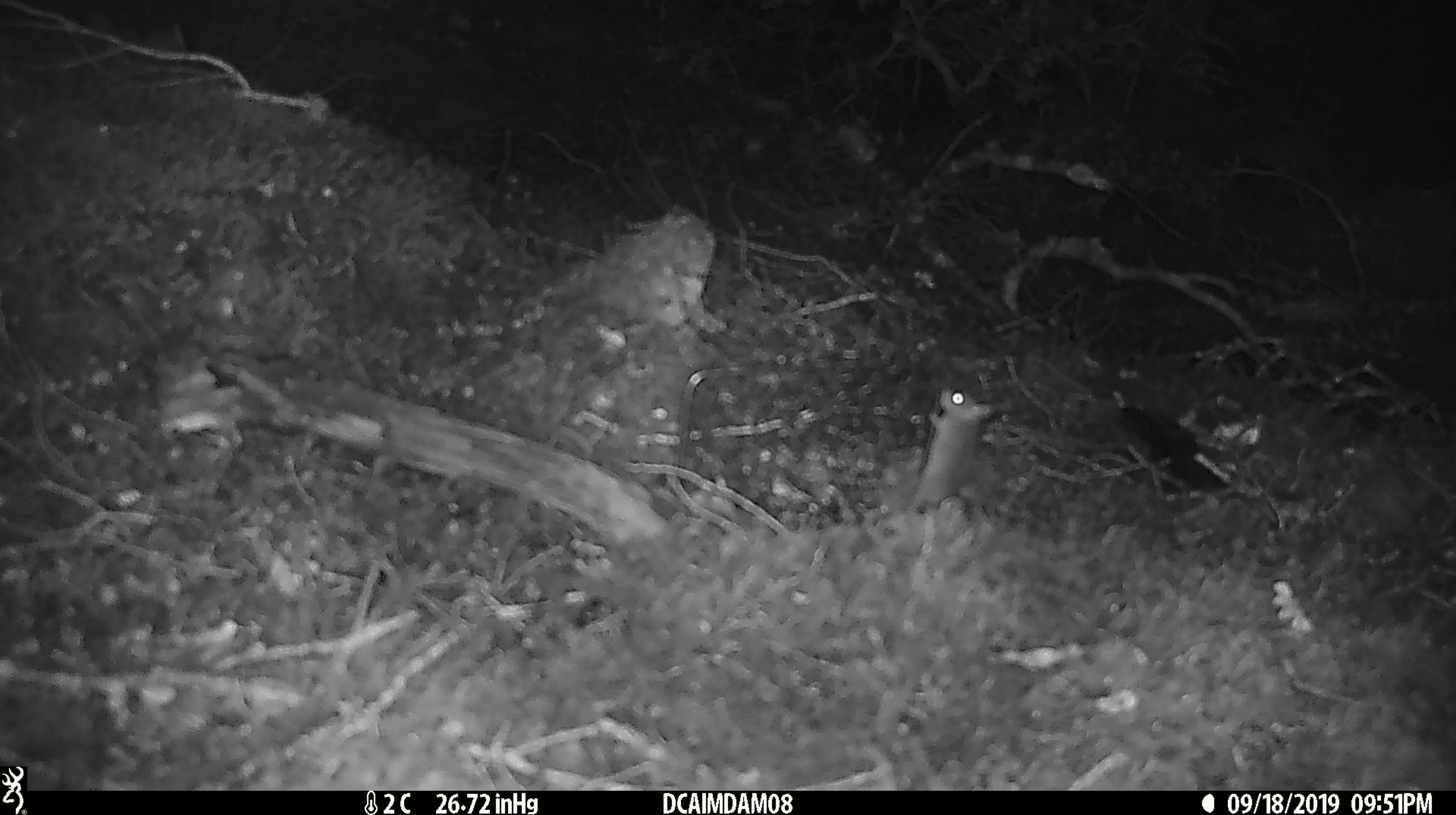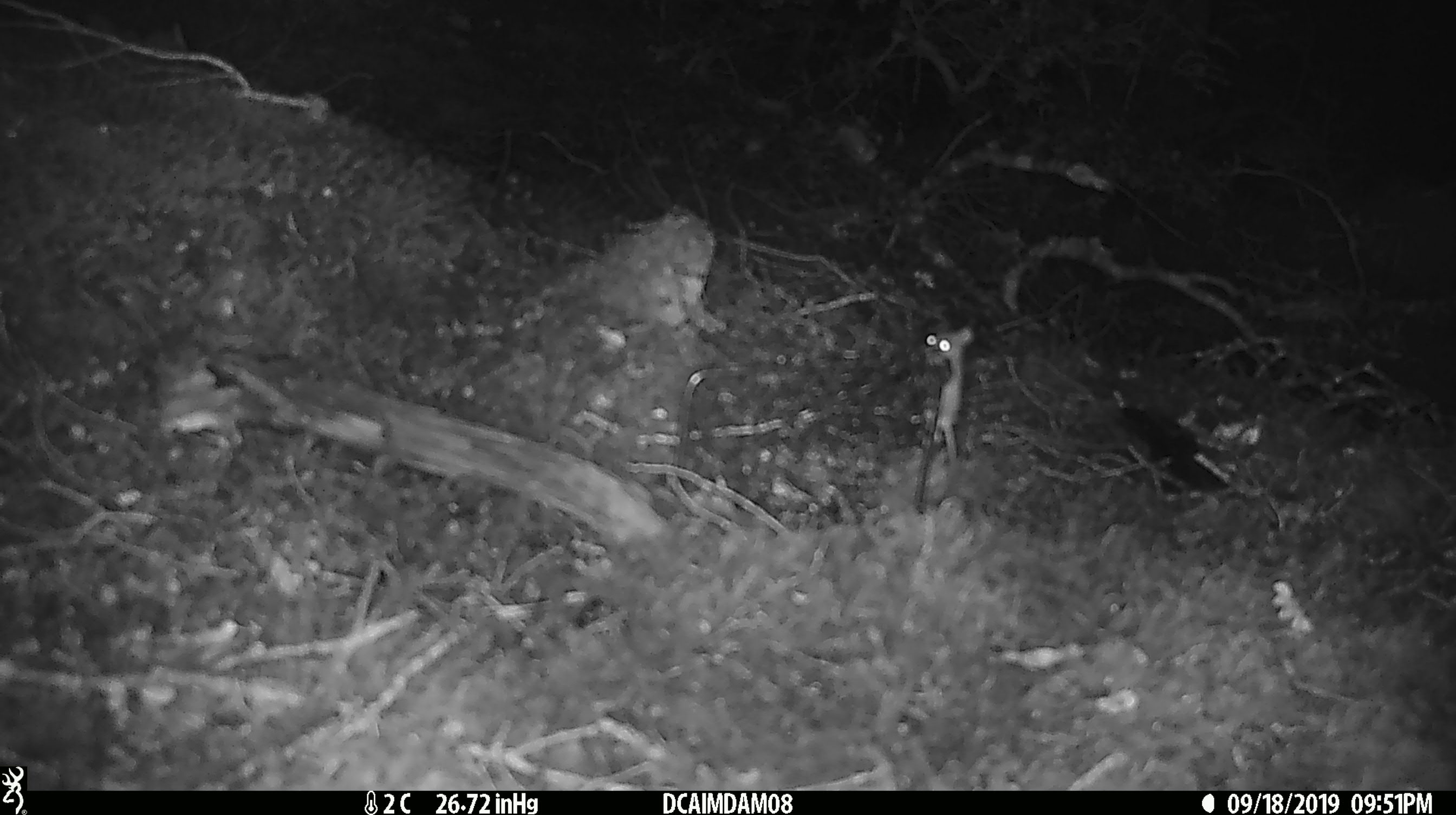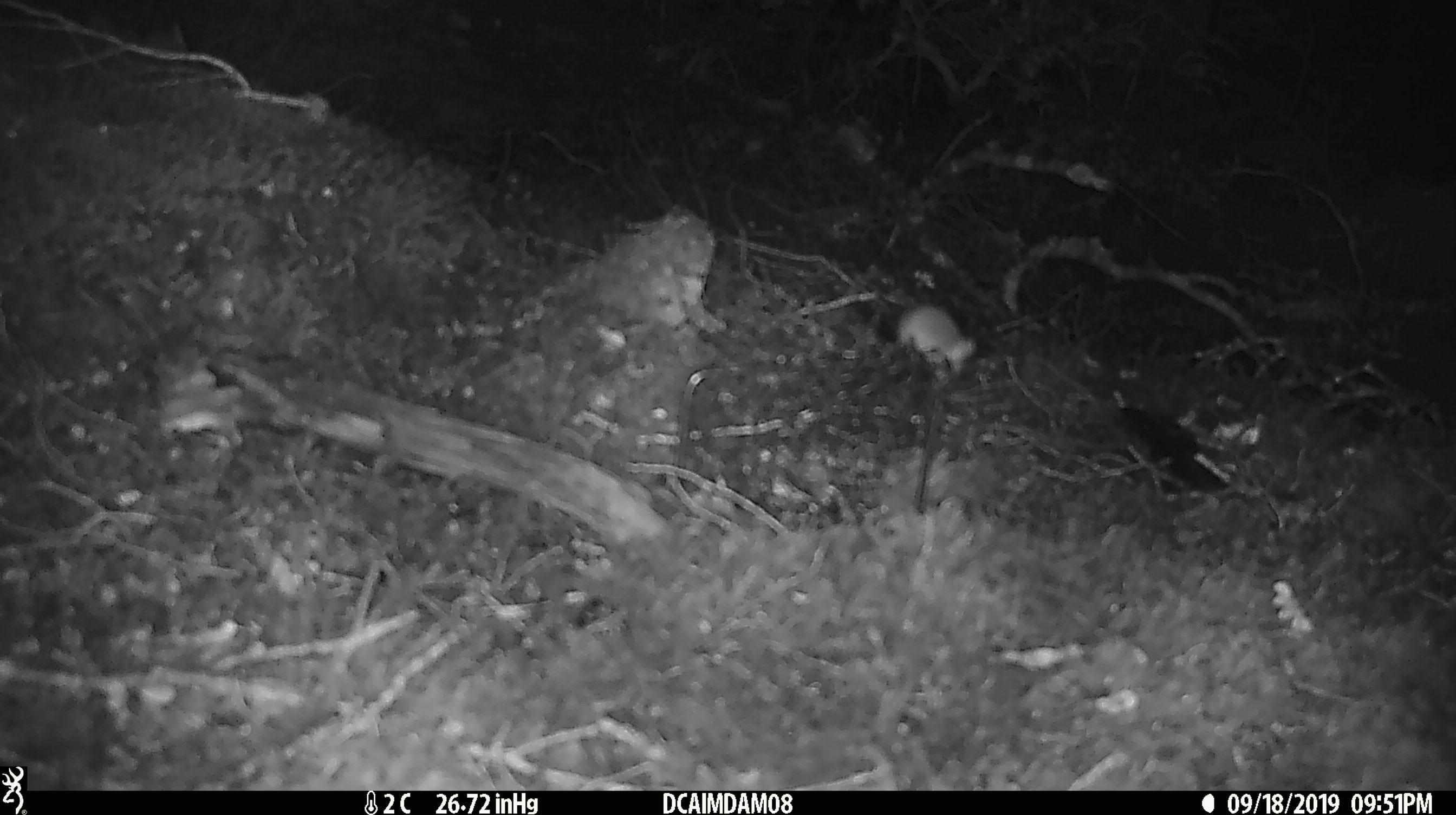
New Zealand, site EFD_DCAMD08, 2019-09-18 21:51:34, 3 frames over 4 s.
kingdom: Animalia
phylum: Chordata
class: Mammalia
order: Rodentia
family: Muridae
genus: Mus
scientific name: Mus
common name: mouse